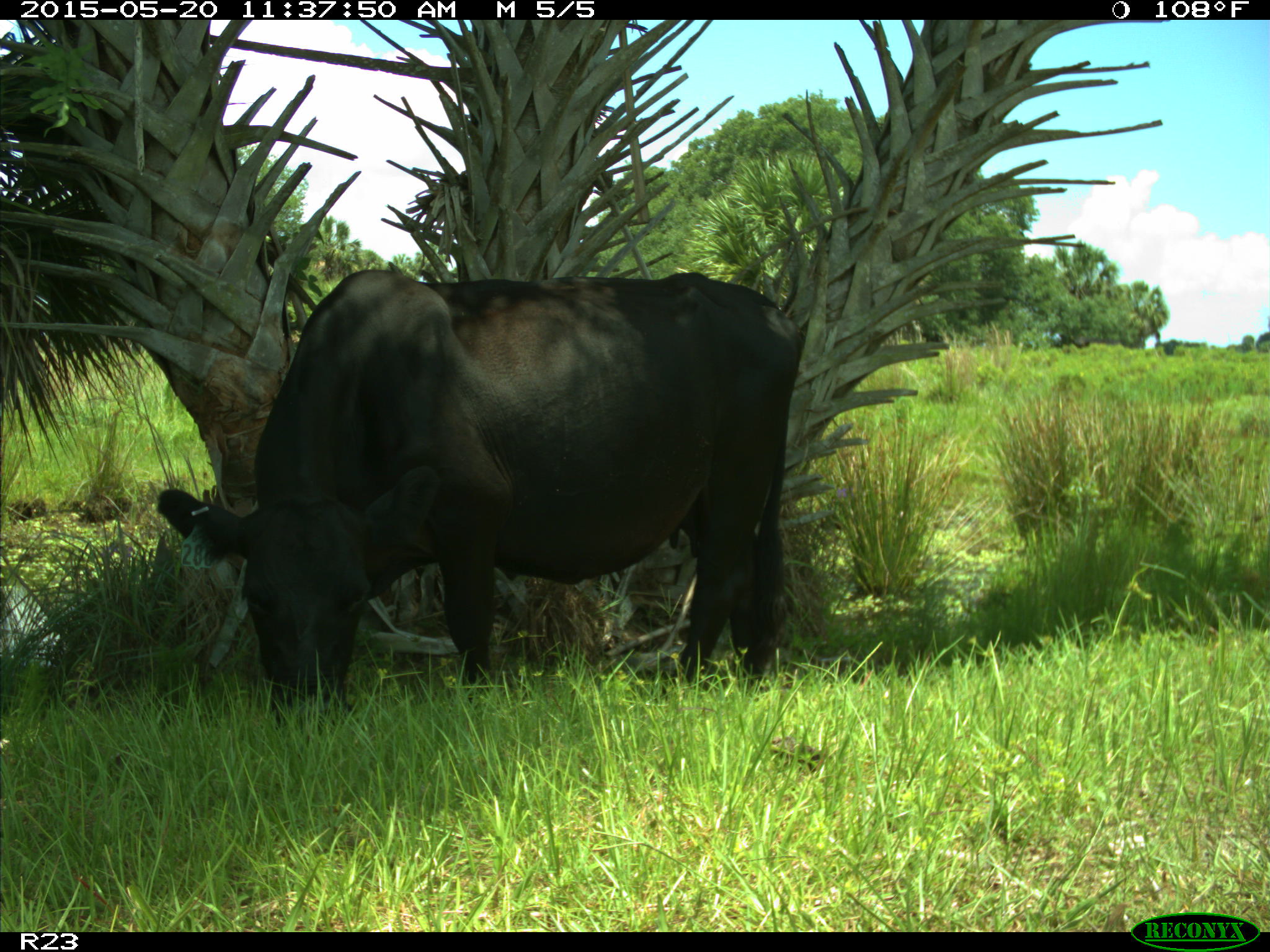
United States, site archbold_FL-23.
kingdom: Animalia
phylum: Chordata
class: Mammalia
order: Artiodactyla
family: Suidae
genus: Sus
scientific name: Sus scrofa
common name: wild boar